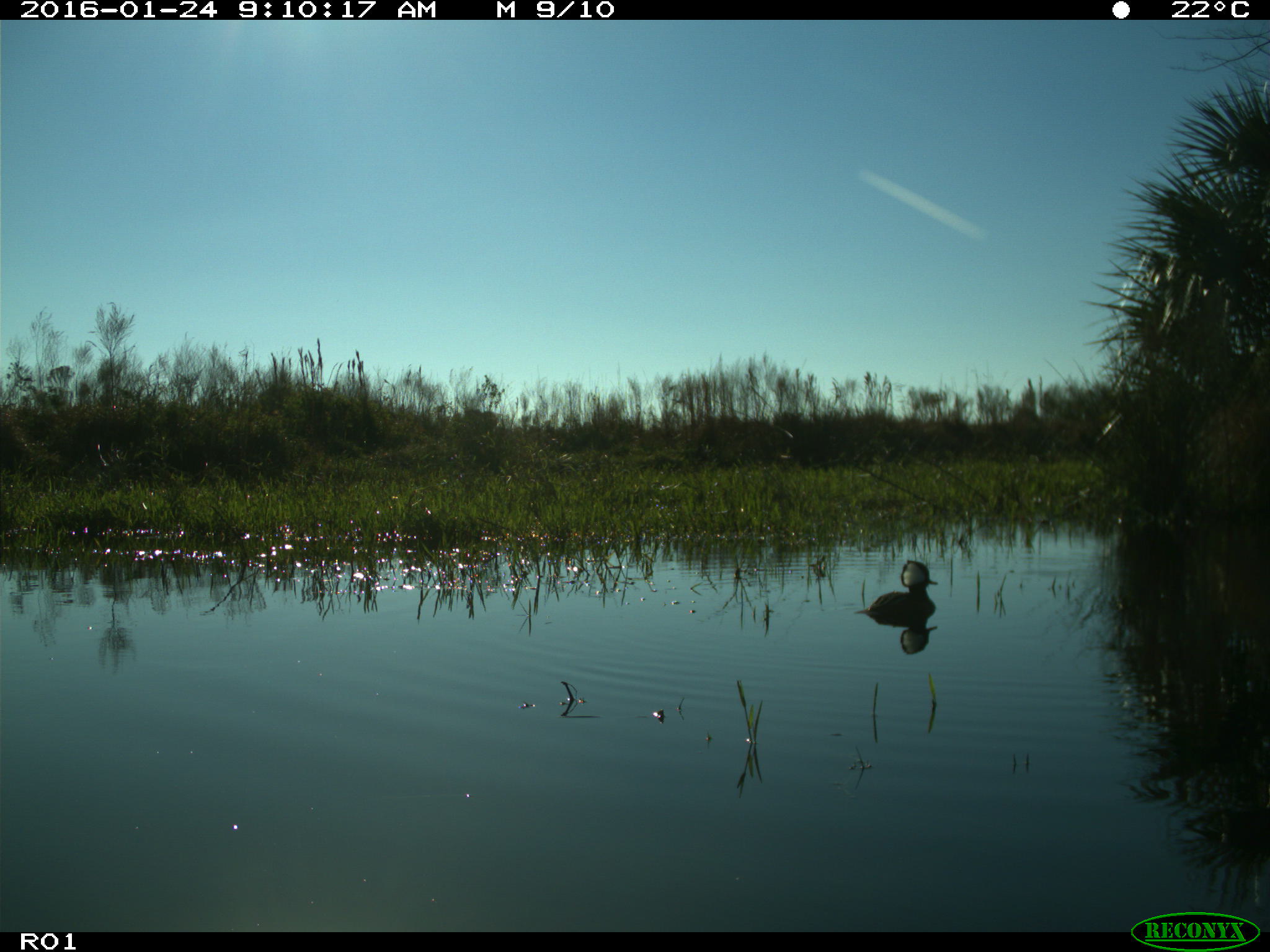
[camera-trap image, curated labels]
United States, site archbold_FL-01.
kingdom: Animalia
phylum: Chordata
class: Aves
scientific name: Aves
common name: birds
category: unidentified bird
Unidentified bird (birds) (Aves).